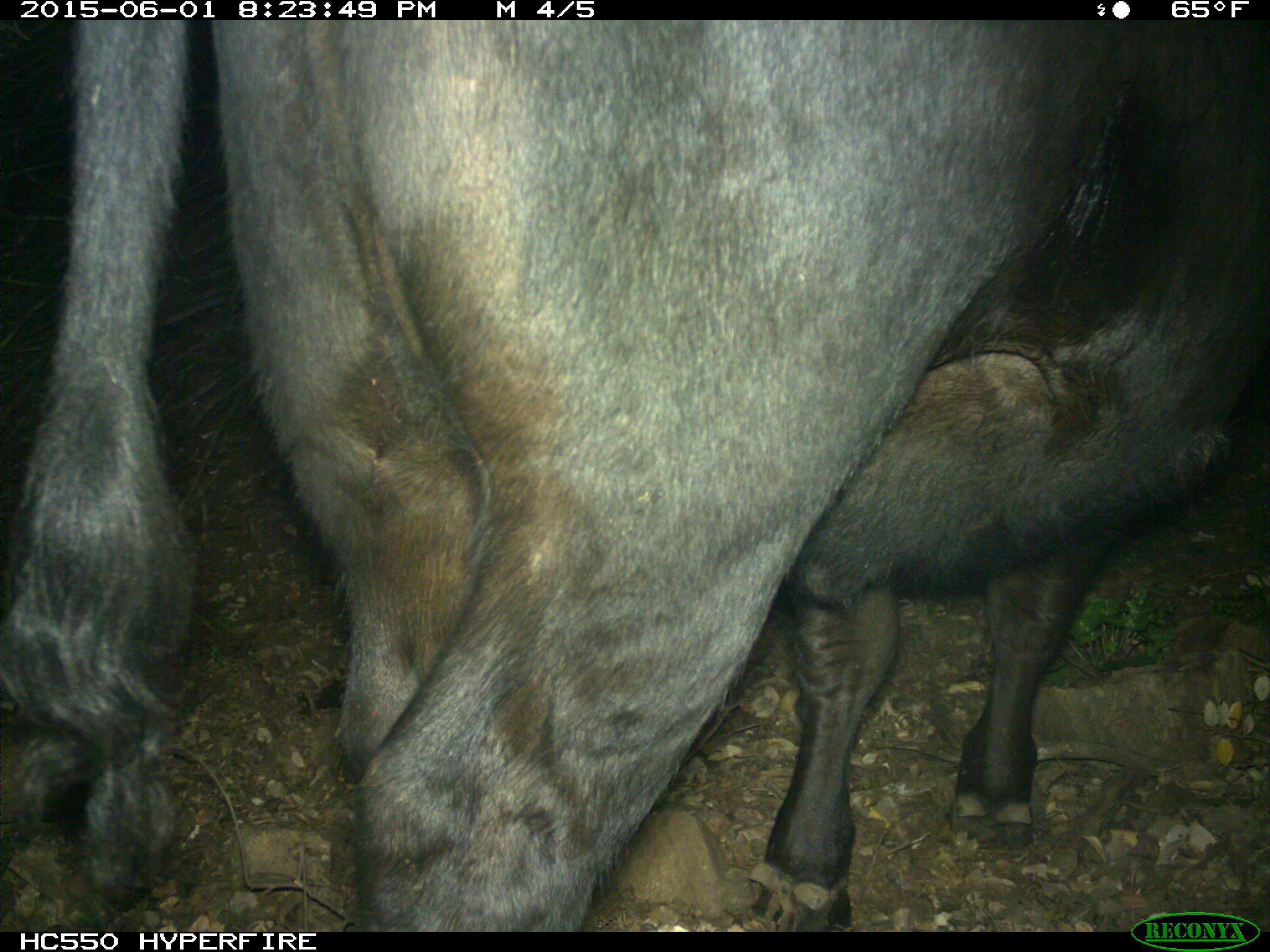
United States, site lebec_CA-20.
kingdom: Animalia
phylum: Chordata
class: Mammalia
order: Artiodactyla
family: Bovidae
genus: Bos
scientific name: Bos taurus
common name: domestic cow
Bos taurus (domestic cow).